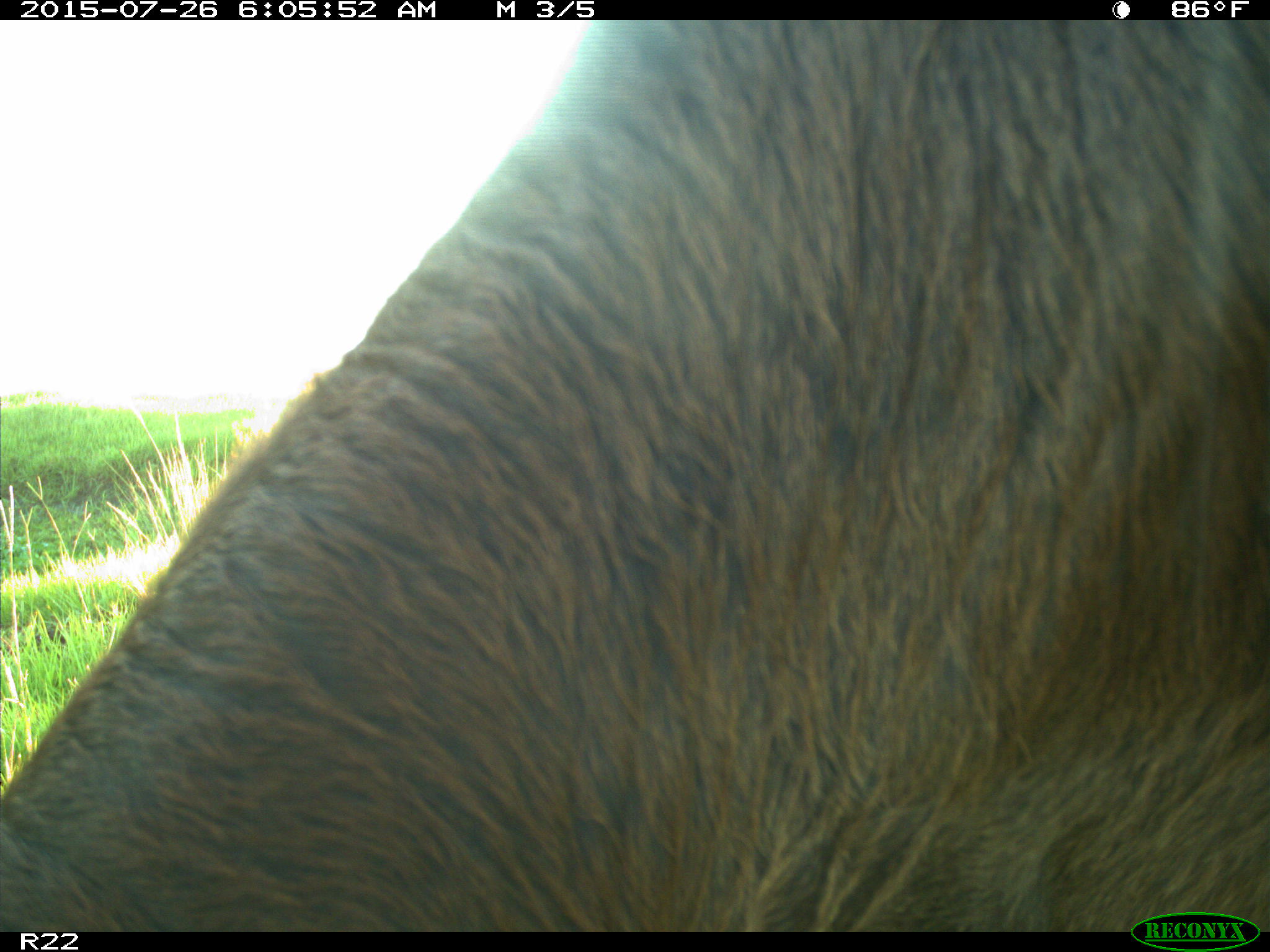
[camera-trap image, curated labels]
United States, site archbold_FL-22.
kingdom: Animalia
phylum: Chordata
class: Mammalia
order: Artiodactyla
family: Bovidae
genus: Bos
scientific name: Bos taurus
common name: domestic cow